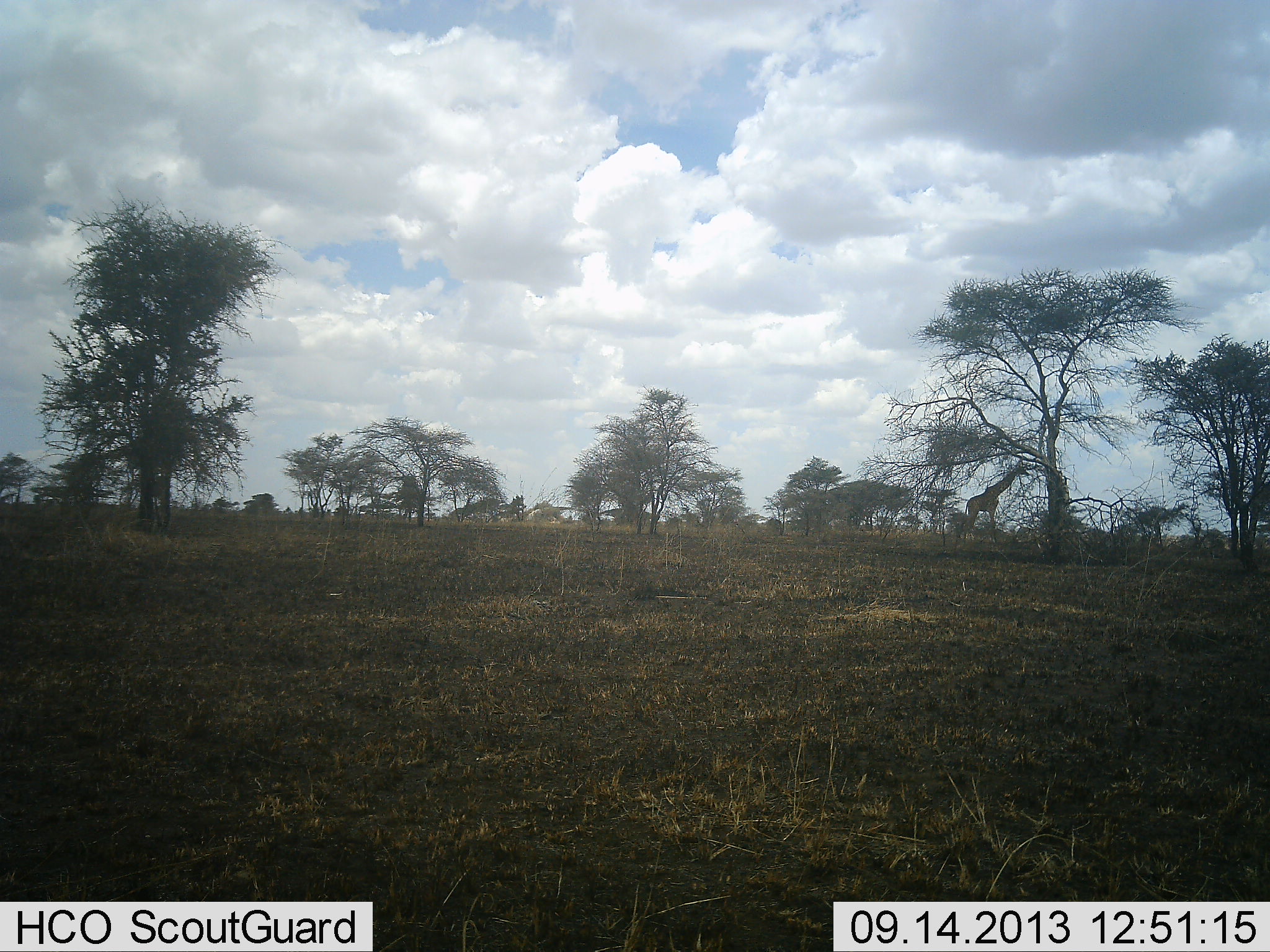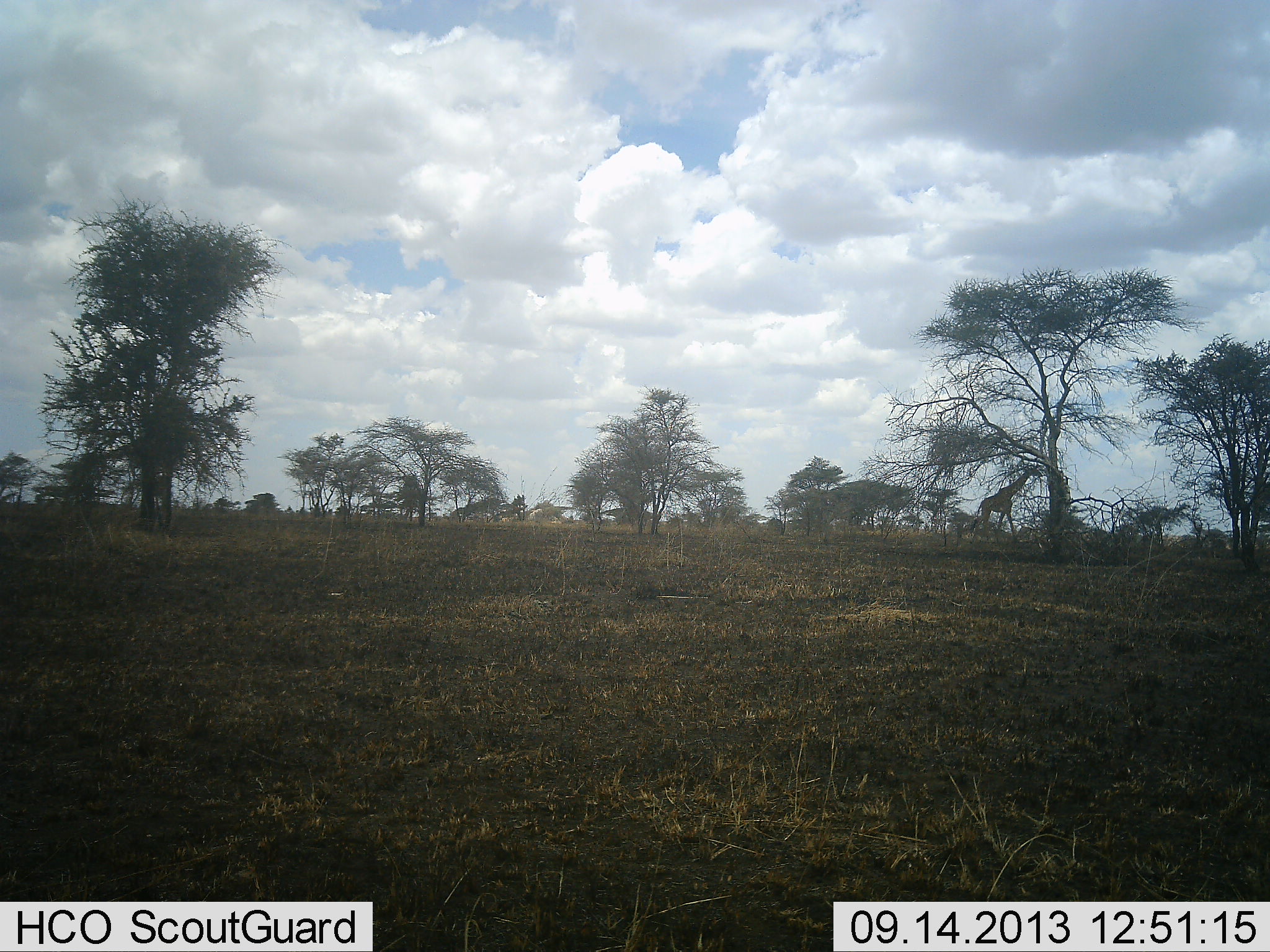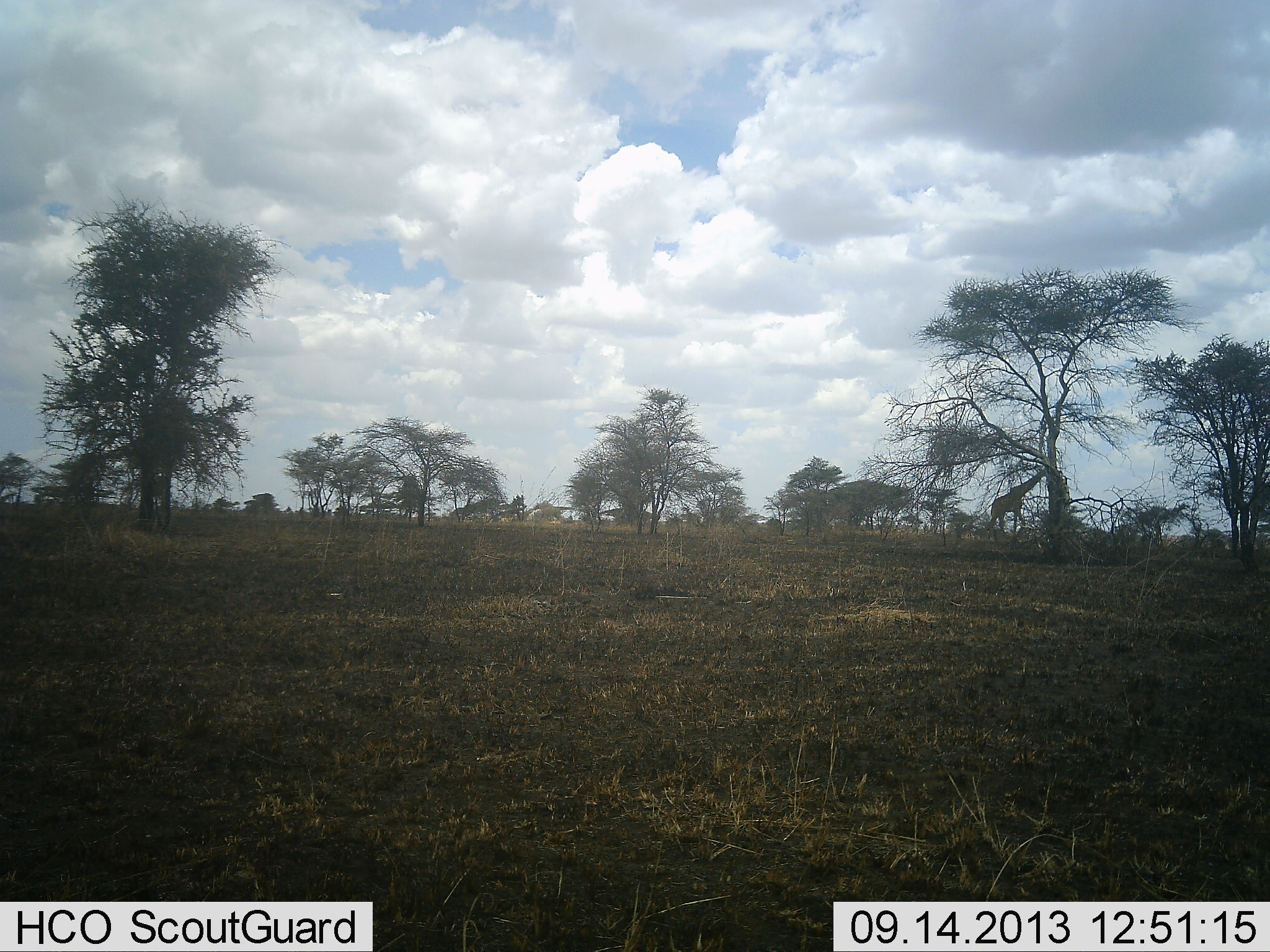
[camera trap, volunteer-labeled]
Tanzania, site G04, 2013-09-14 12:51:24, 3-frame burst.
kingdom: Animalia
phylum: Chordata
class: Mammalia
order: Artiodactyla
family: Giraffidae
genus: Giraffa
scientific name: Giraffa camelopardalis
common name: giraffe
Giraffe (Giraffa camelopardalis), count 1. Behavior (volunteer vote fractions): standing 0%, resting 0%, moving 100%, interacting 0%. Young present (vote fraction): 0%. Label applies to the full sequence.